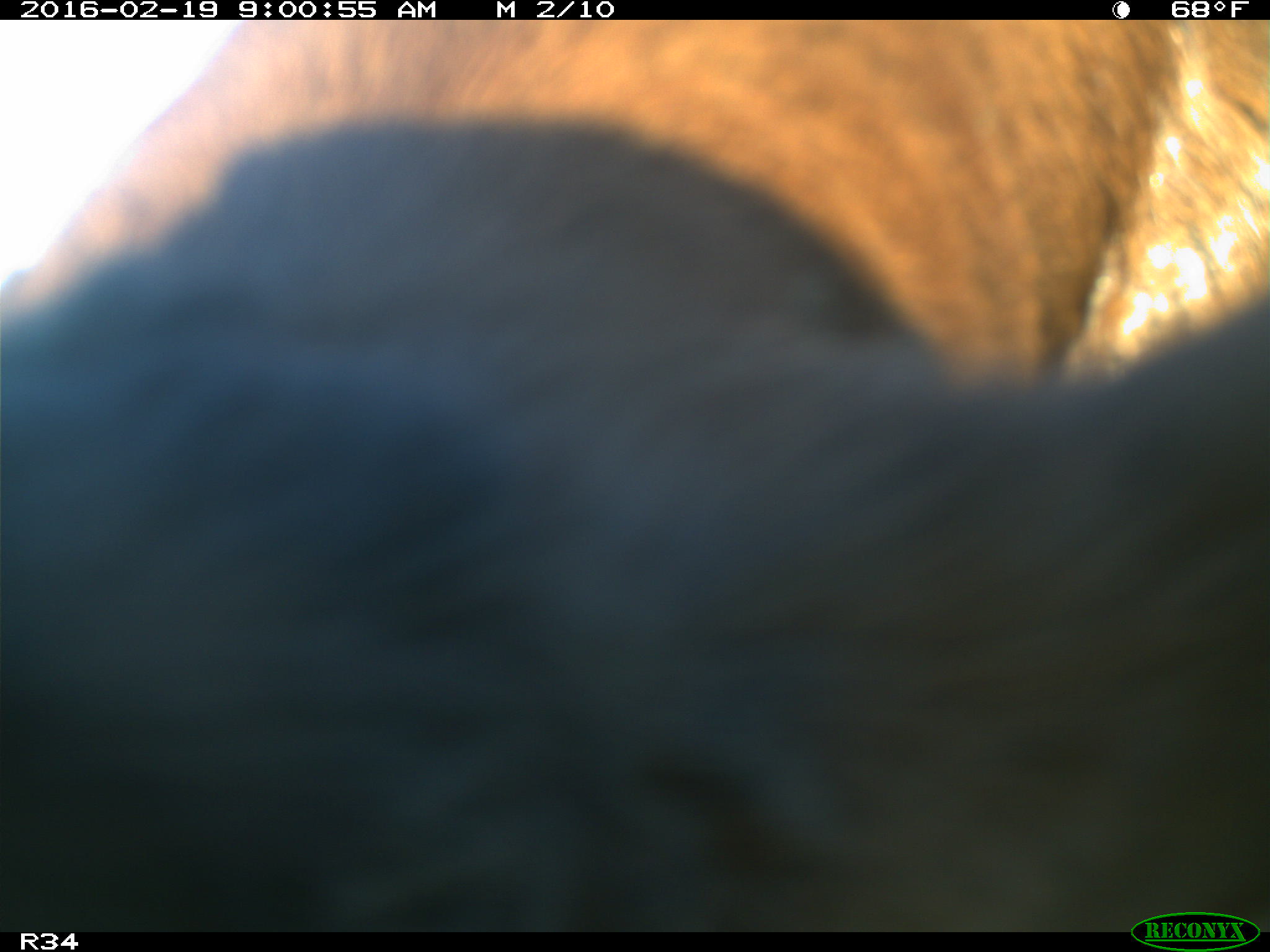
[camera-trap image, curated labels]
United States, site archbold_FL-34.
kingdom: Animalia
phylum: Chordata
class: Mammalia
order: Artiodactyla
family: Bovidae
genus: Bos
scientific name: Bos taurus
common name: domestic cow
Bos taurus (domestic cow).